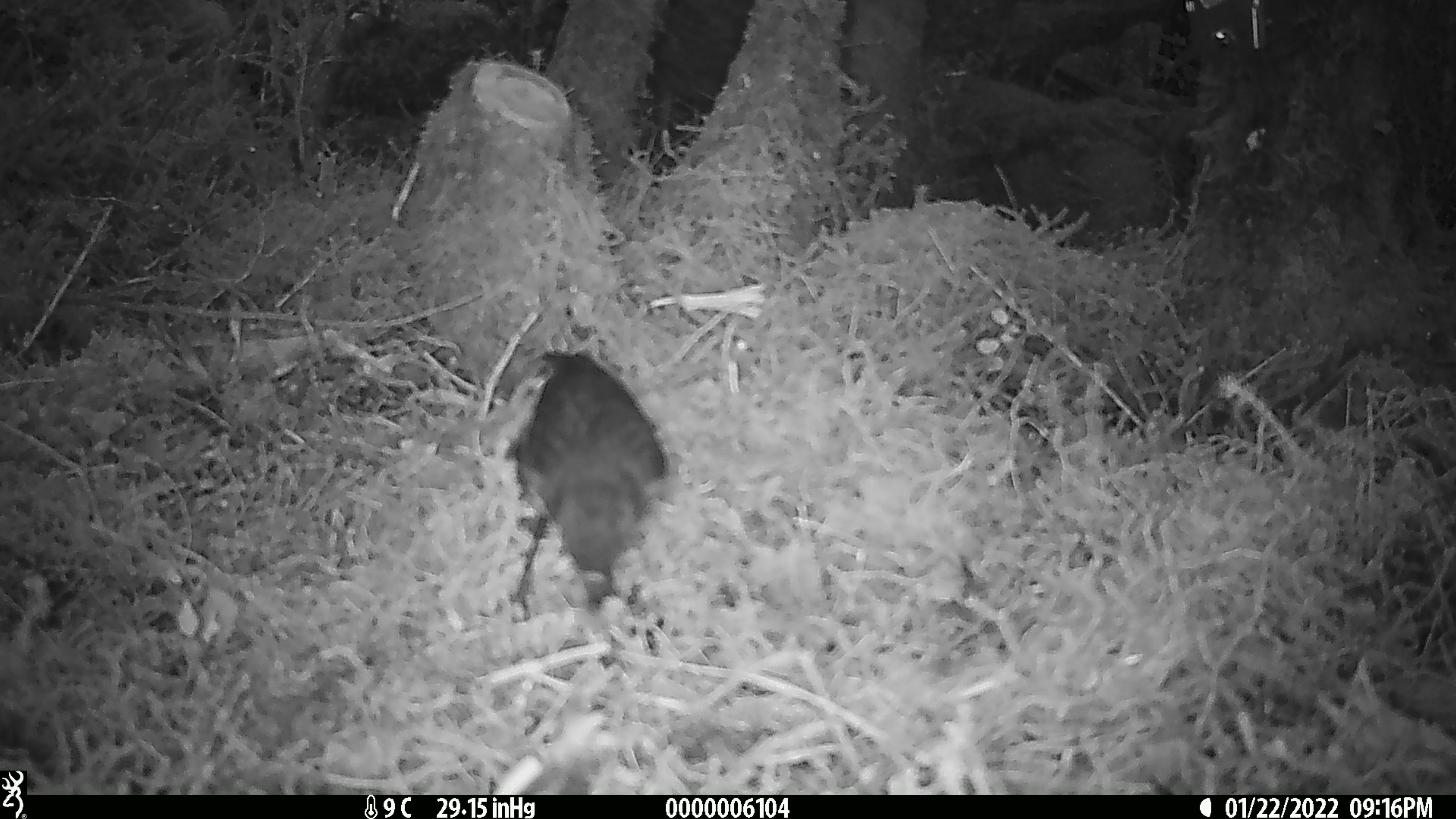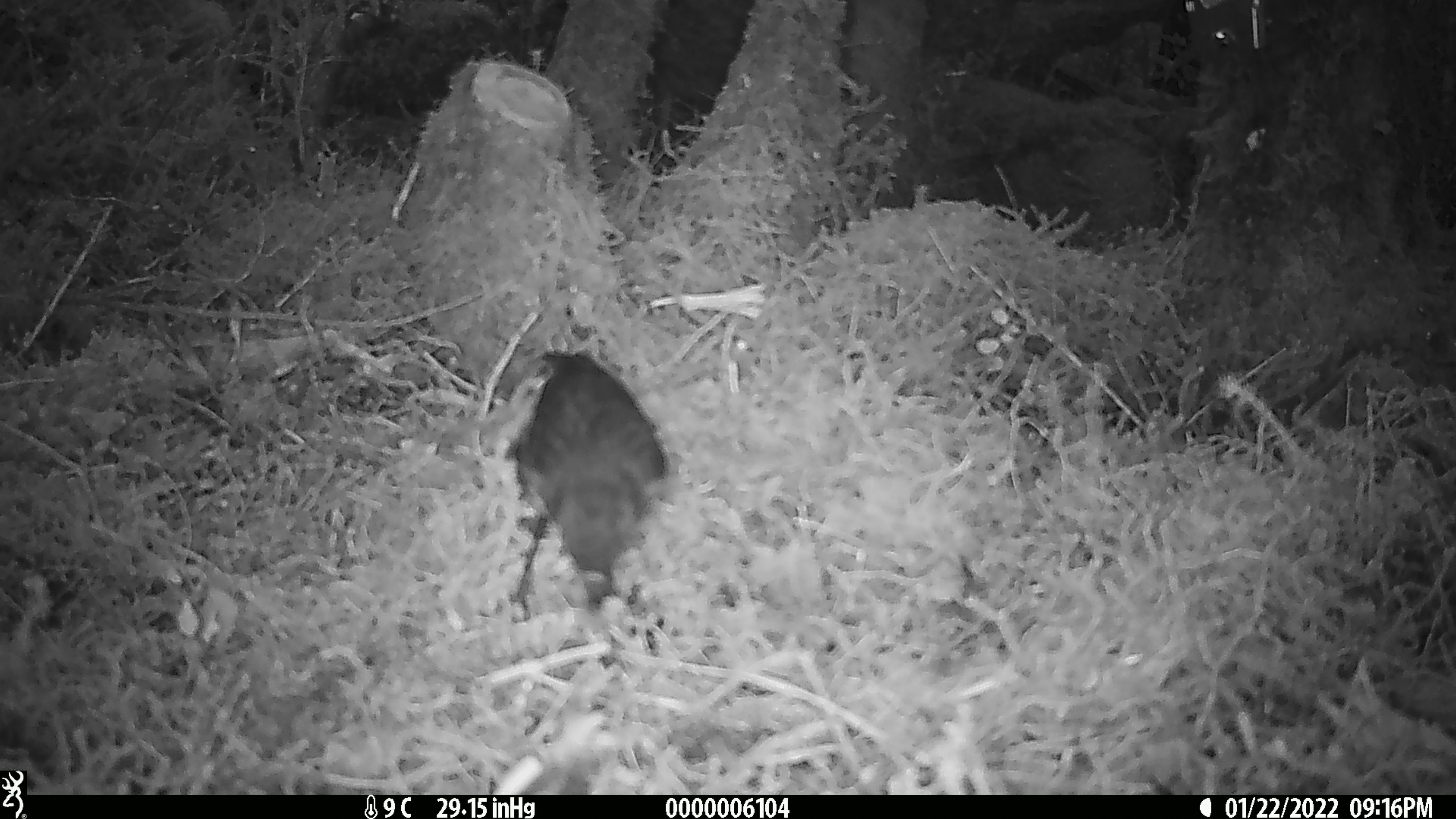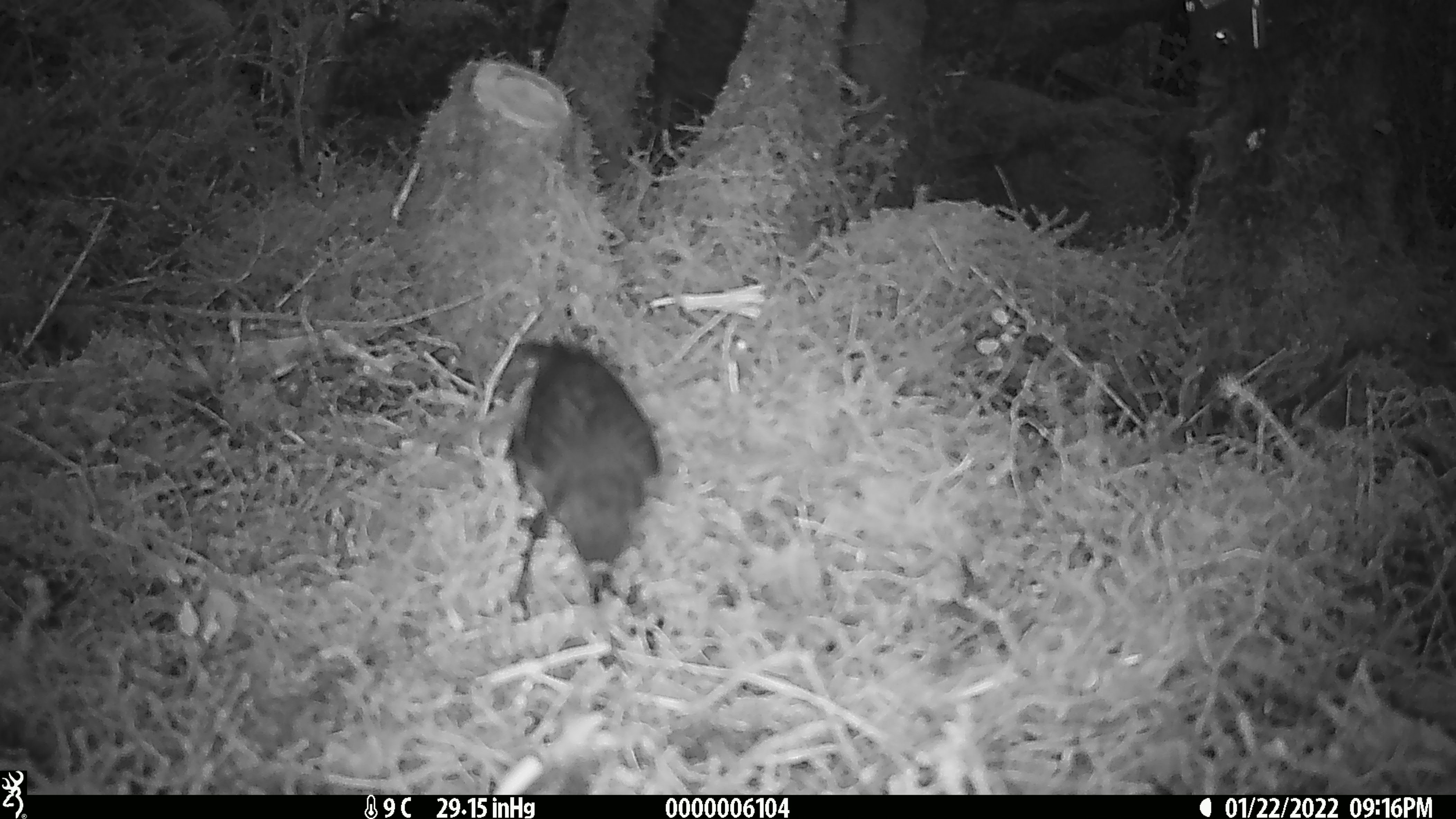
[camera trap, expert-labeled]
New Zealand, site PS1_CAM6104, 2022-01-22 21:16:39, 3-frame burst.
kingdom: Animalia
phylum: Chordata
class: Aves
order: Passeriformes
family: Petroicidae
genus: Petroica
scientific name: Petroica australis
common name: new zealand robin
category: robin